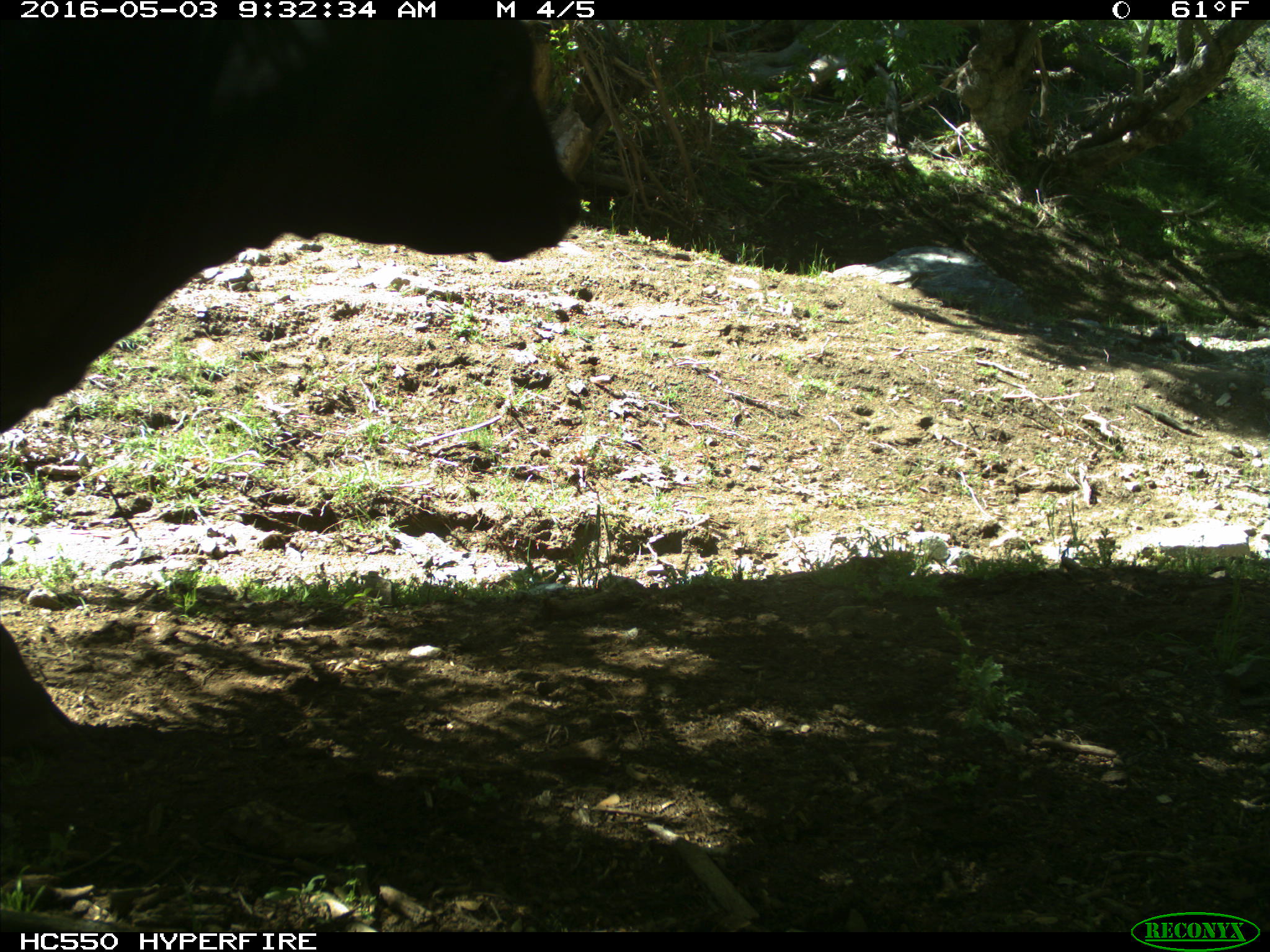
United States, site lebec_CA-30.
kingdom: Animalia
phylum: Chordata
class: Mammalia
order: Artiodactyla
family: Bovidae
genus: Bos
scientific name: Bos taurus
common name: domestic cow